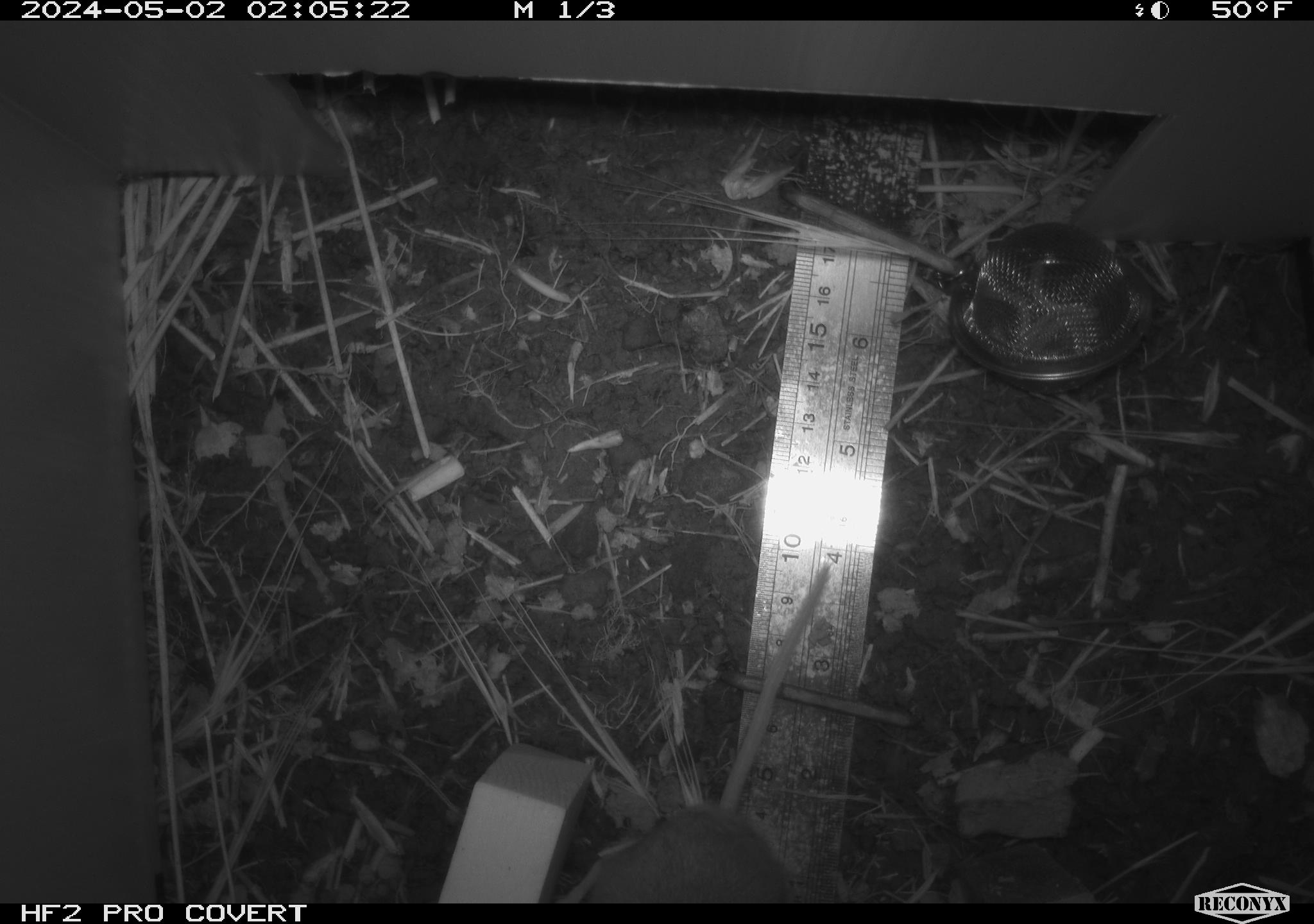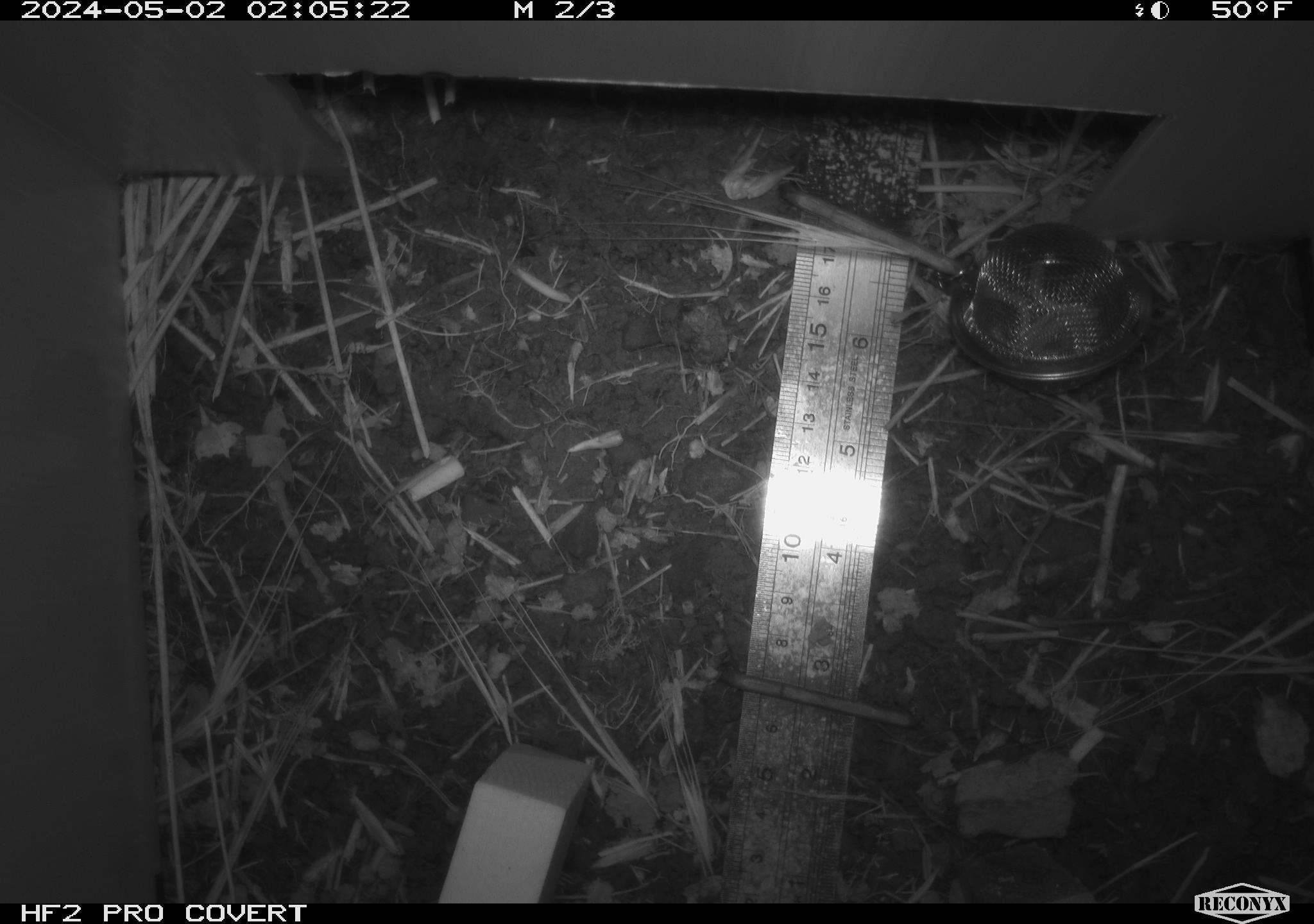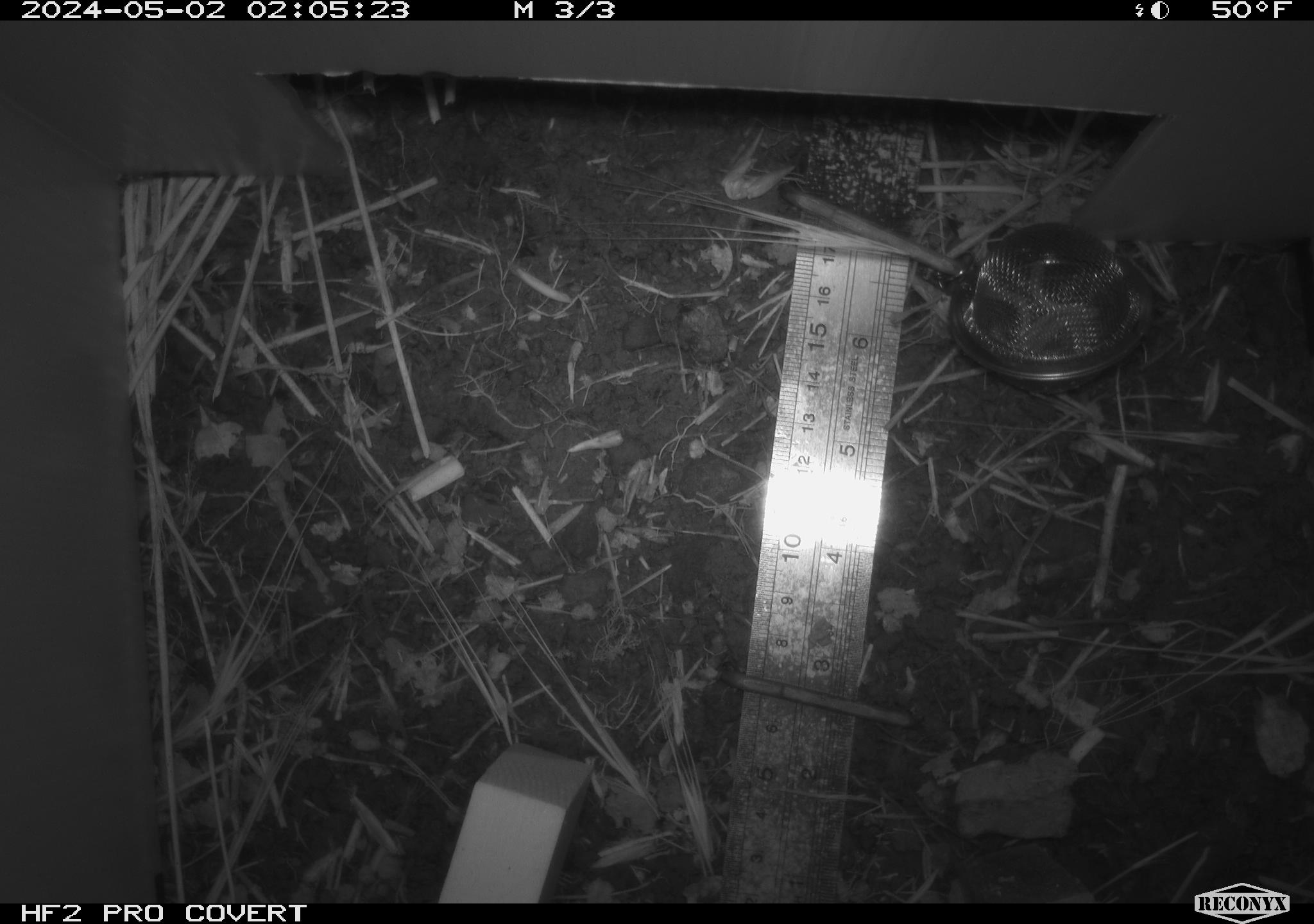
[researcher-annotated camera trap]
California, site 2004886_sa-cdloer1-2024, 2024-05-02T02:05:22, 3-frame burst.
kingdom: Animalia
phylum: Chordata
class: Mammalia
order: Rodentia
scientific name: Rodentia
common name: mouse species